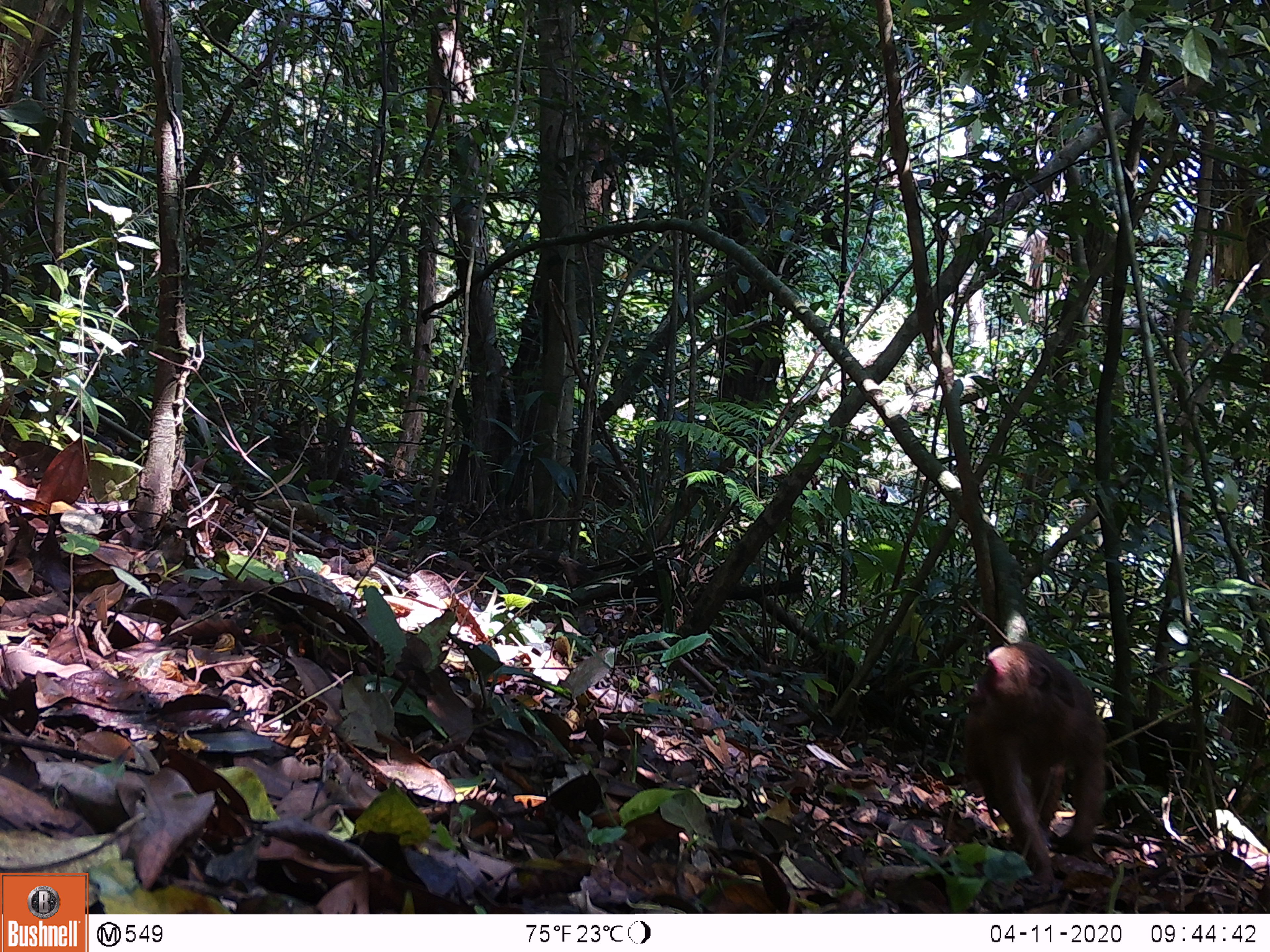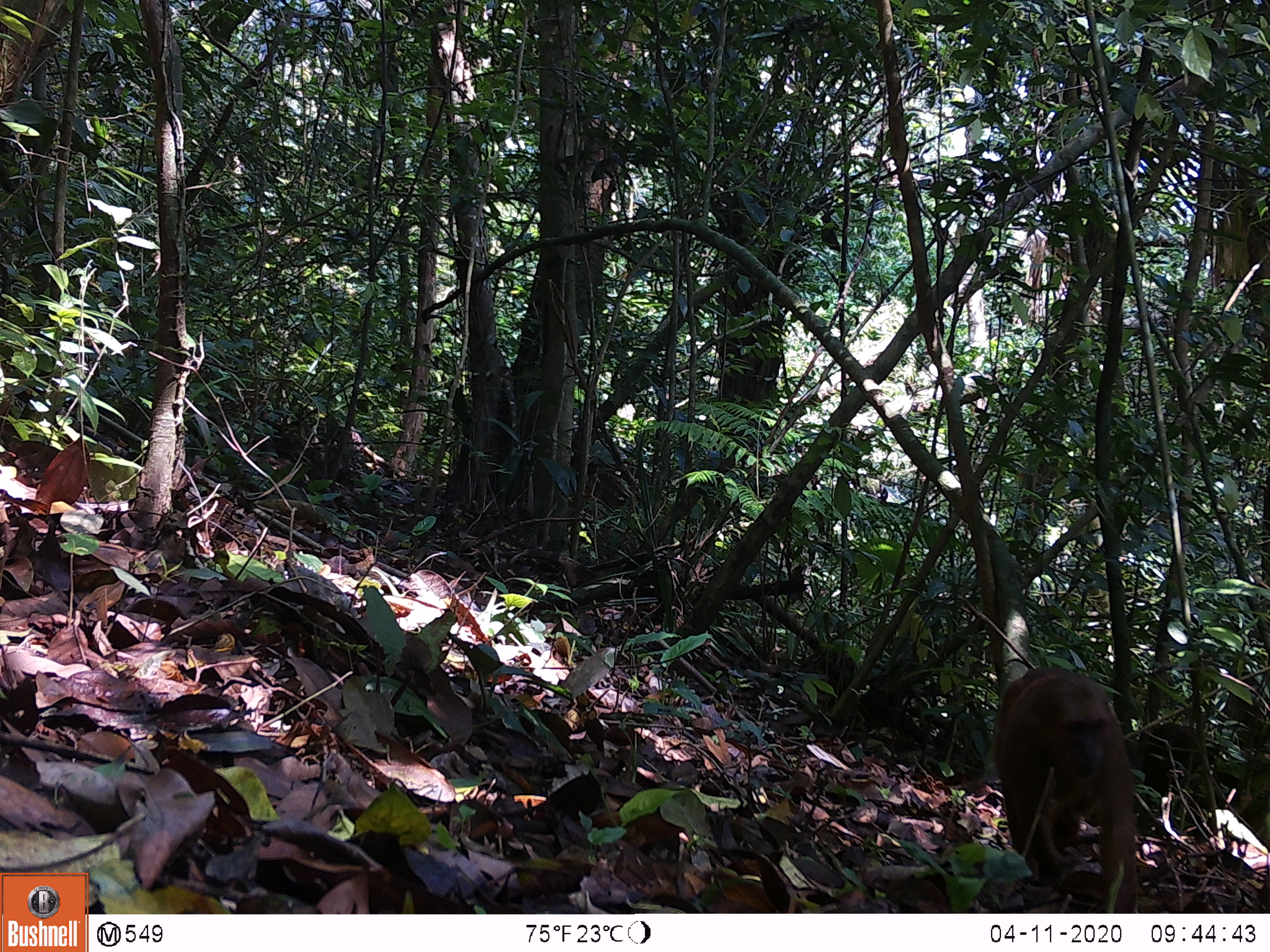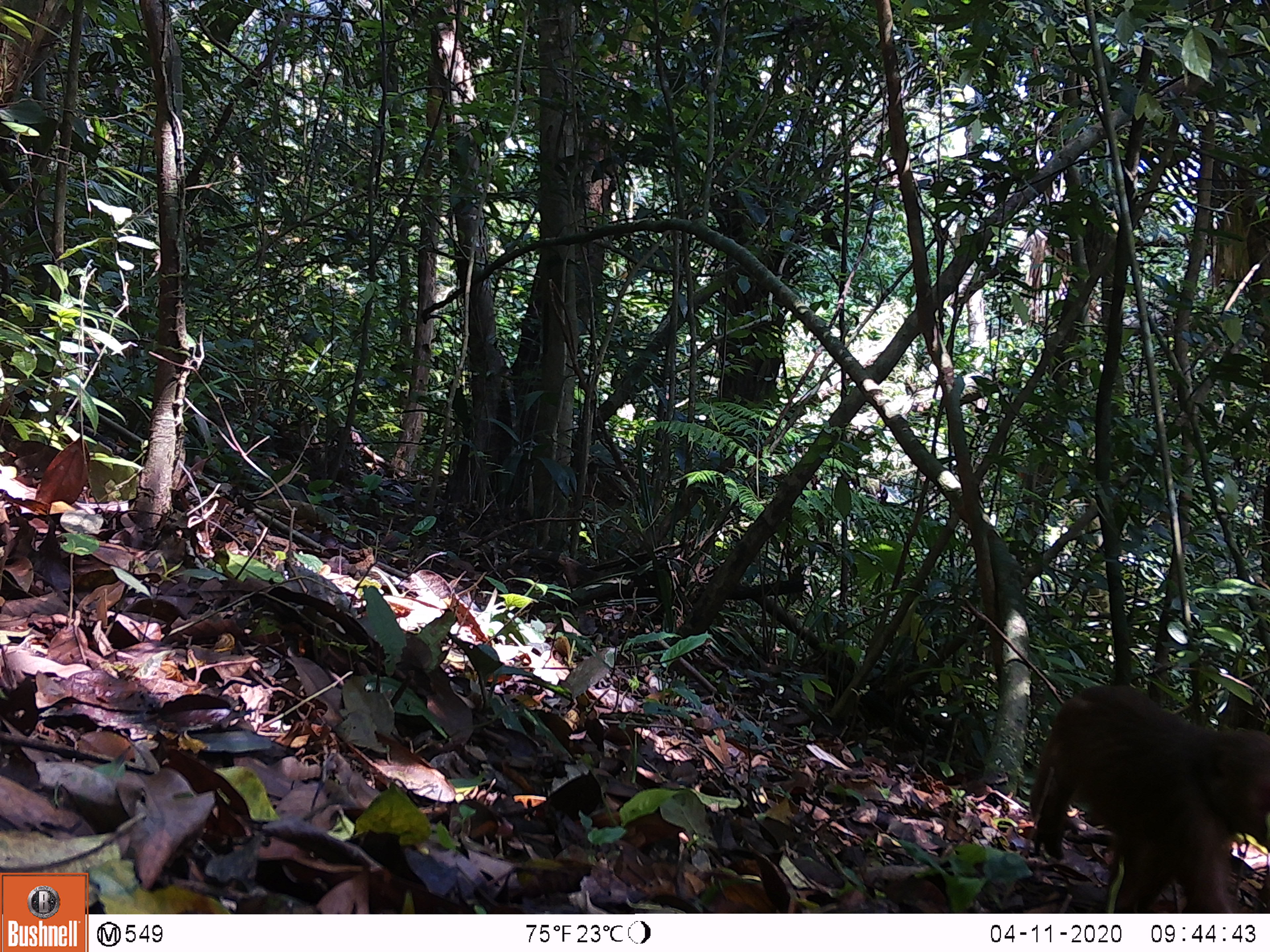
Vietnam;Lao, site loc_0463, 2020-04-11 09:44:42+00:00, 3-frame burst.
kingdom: Animalia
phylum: Chordata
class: Mammalia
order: Primates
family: Cercopithecidae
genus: Macaca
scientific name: Macaca arctoides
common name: stump-tailed macaque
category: stump tailed macaque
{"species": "stump tailed macaque (stump-tailed macaque) (Macaca arctoides)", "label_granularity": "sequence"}